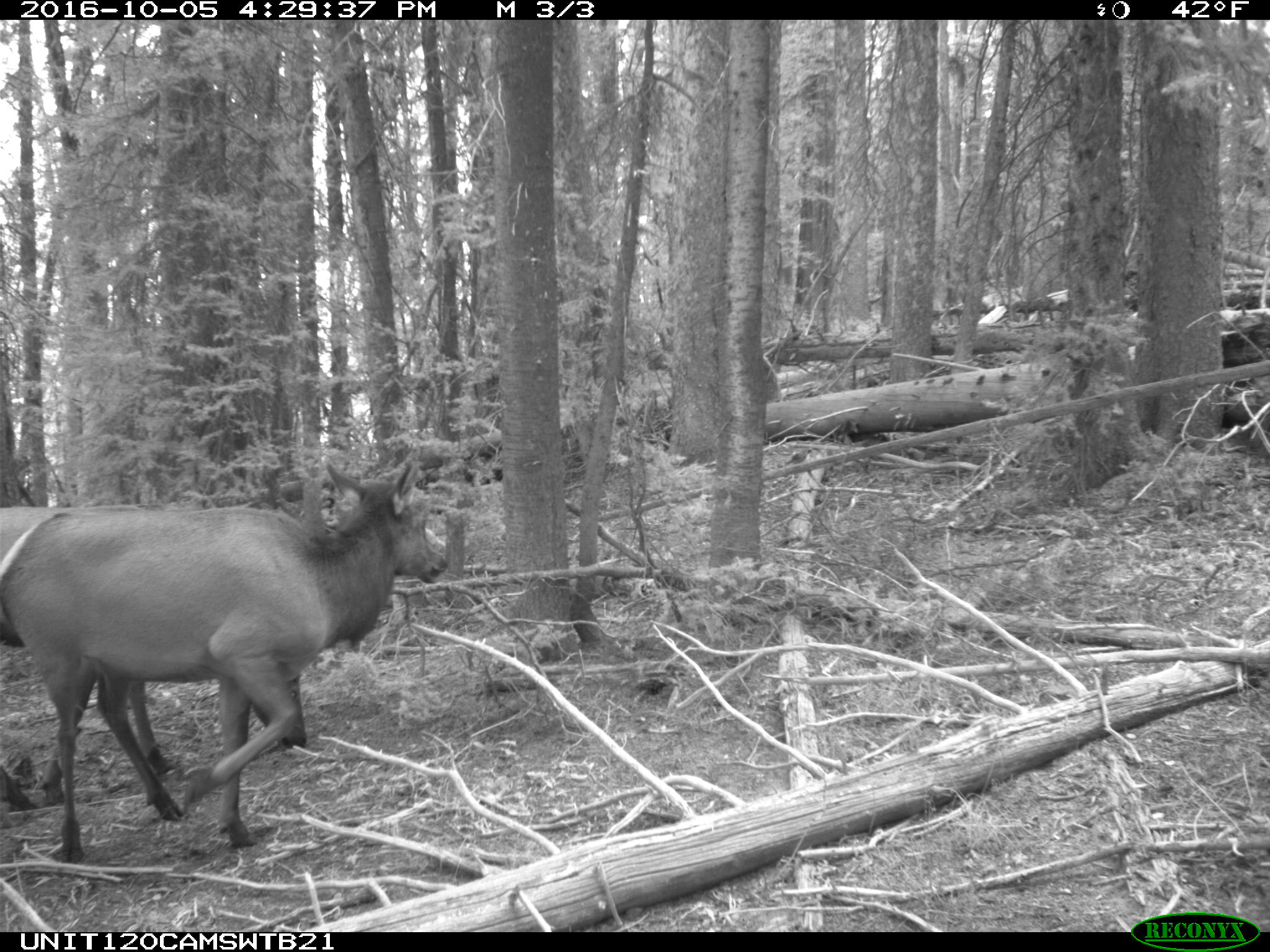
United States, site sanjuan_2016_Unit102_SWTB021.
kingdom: Animalia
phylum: Chordata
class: Mammalia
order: Artiodactyla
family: Cervidae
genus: Cervus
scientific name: Cervus elaphus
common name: red deer